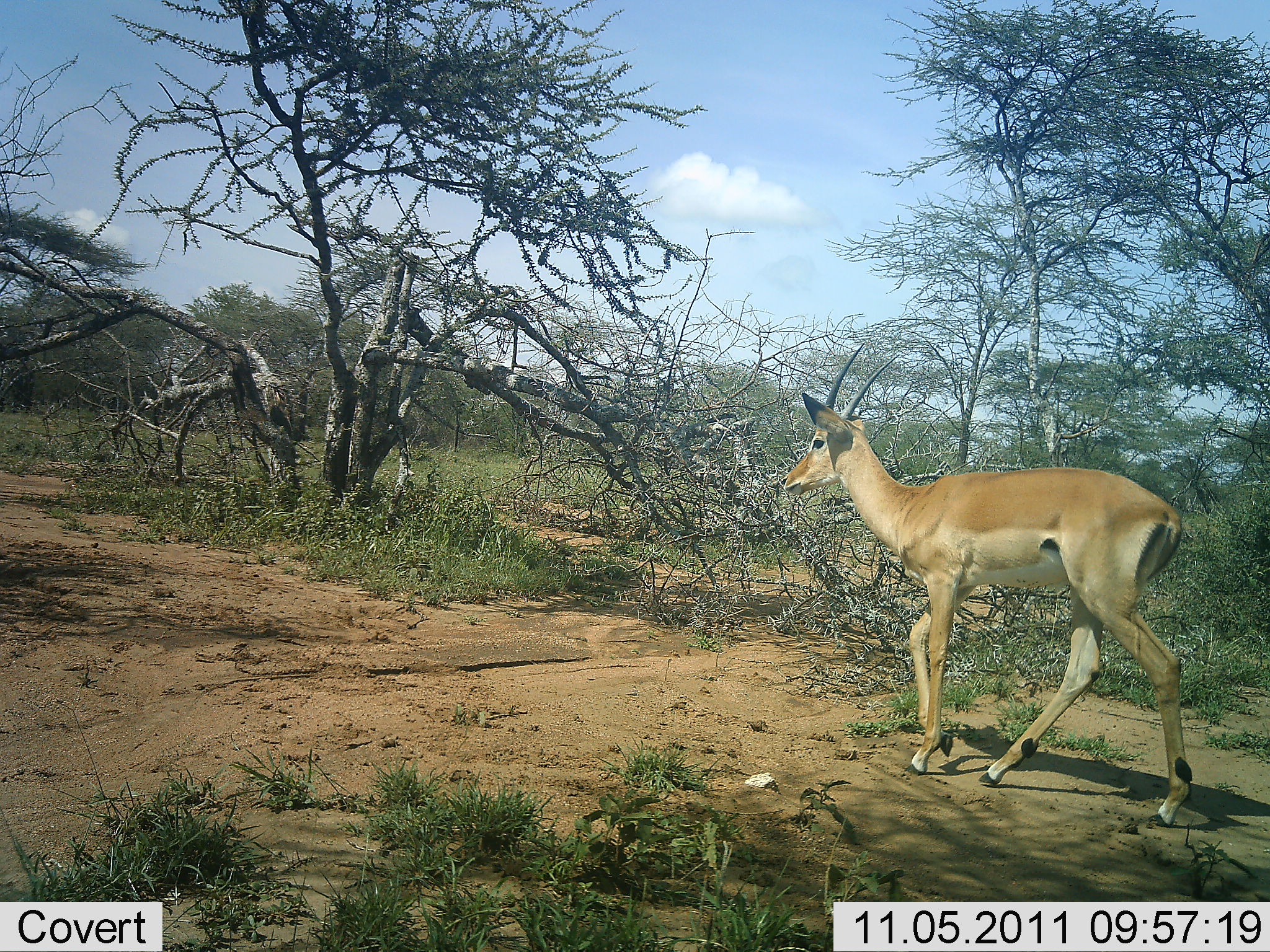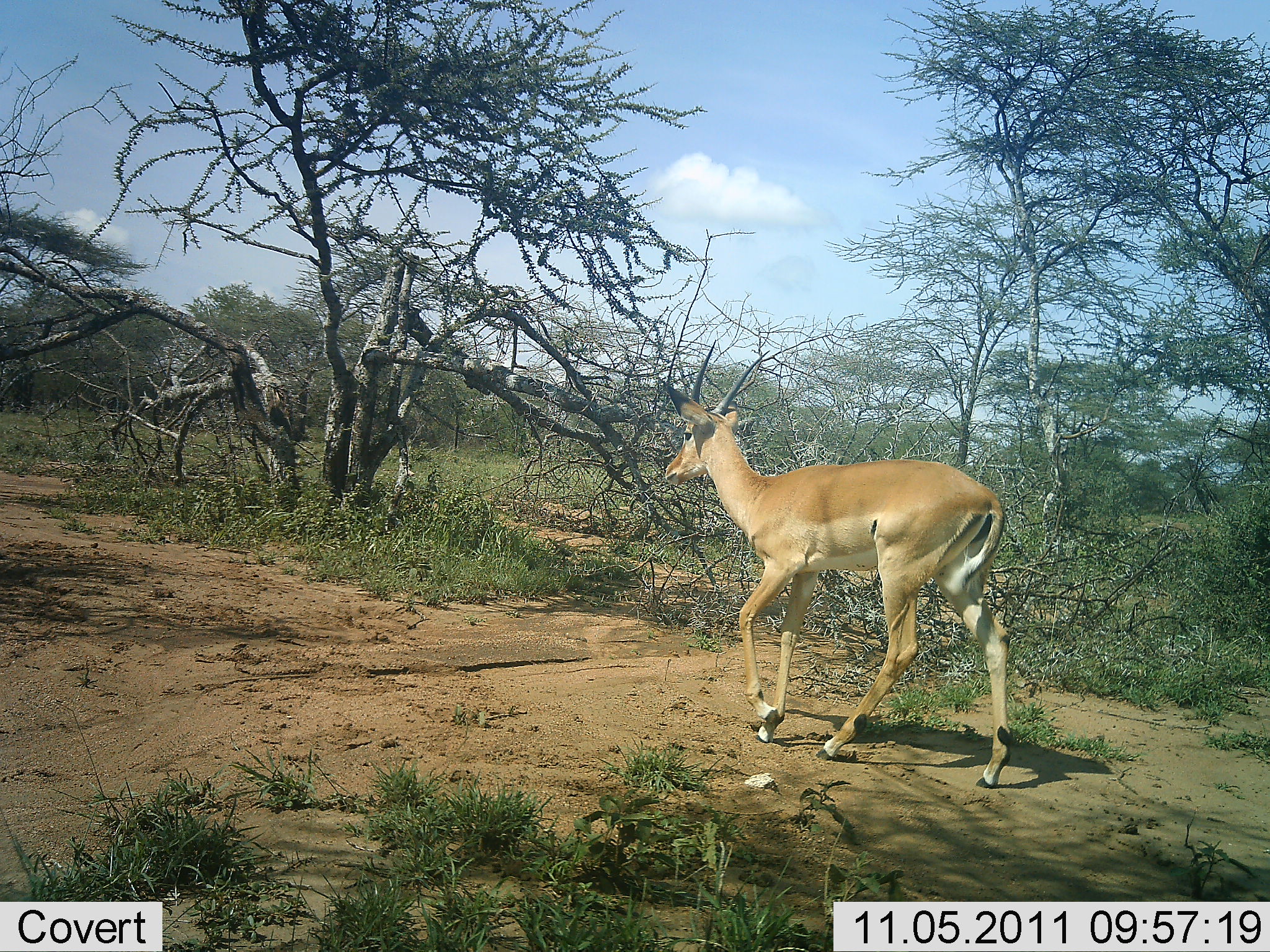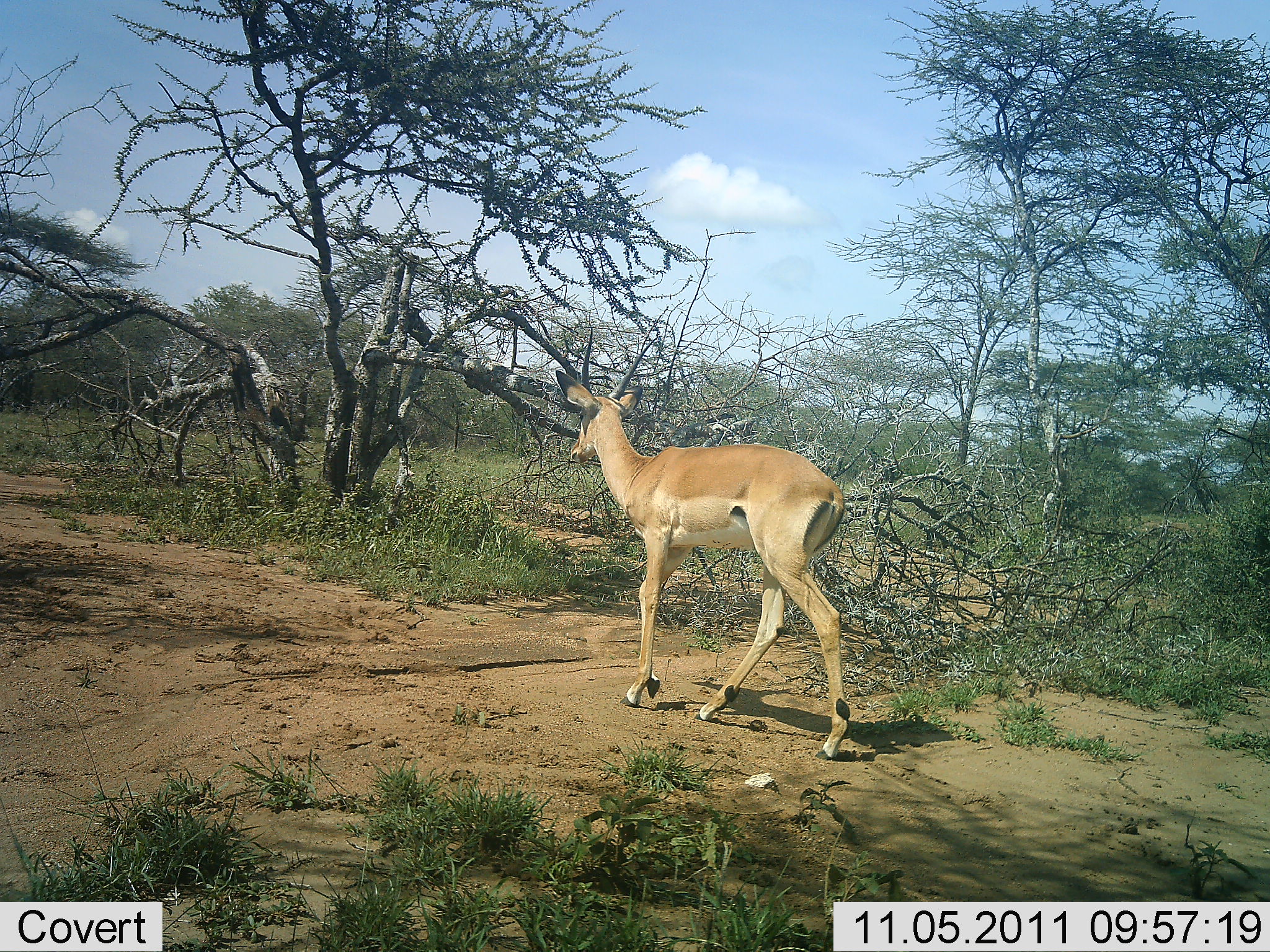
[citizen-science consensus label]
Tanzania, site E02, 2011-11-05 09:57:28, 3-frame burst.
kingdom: Animalia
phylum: Chordata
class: Mammalia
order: Artiodactyla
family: Bovidae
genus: Nanger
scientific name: Nanger granti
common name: grant's gazelle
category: gazellegrants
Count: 1.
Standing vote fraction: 0%.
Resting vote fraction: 0%.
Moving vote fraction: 100%.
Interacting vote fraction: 0%.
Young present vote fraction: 0%.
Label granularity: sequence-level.